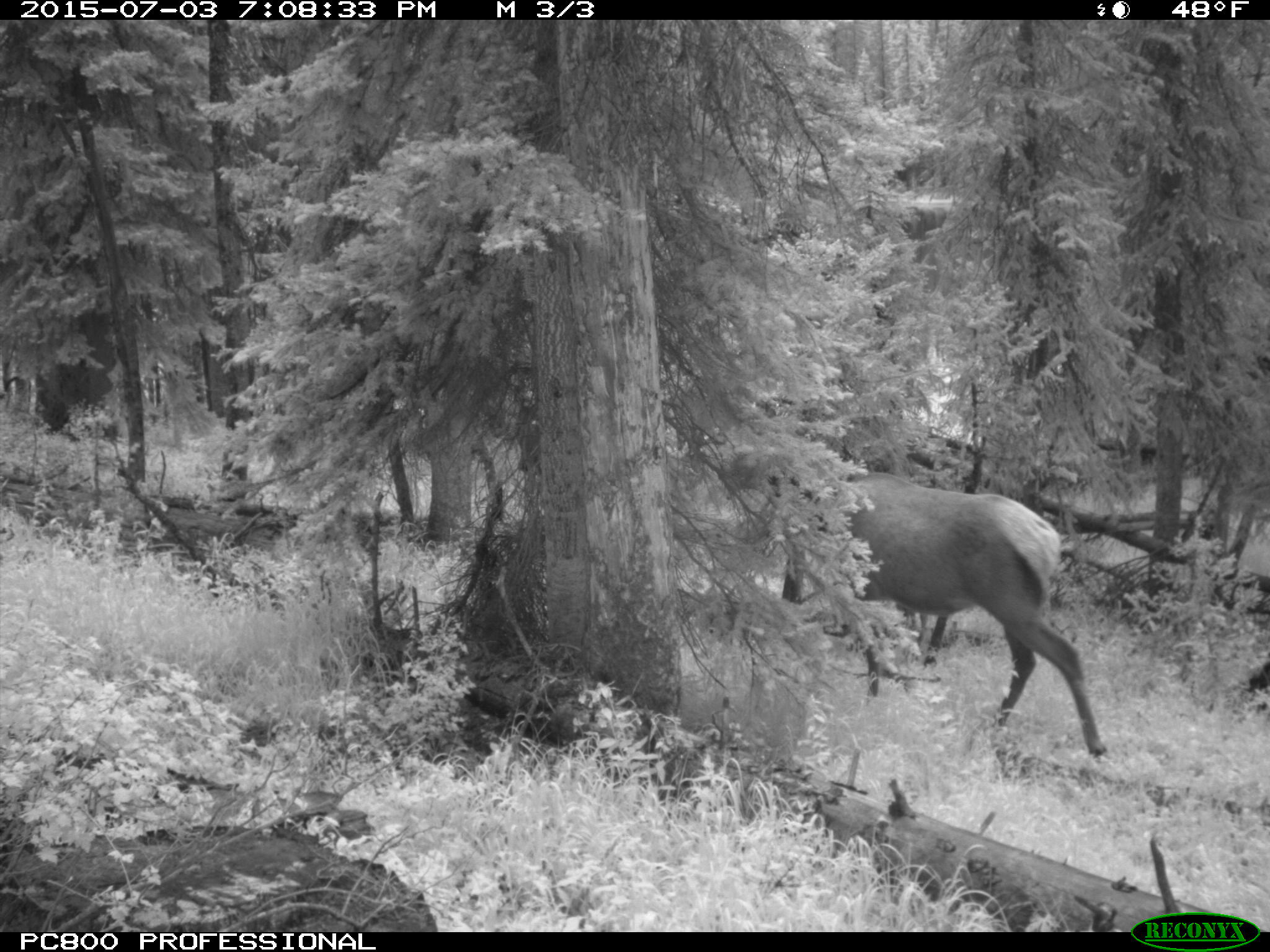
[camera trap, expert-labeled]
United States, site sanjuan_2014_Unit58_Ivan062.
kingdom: Animalia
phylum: Chordata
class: Mammalia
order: Artiodactyla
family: Cervidae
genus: Cervus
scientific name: Cervus elaphus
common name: red deer